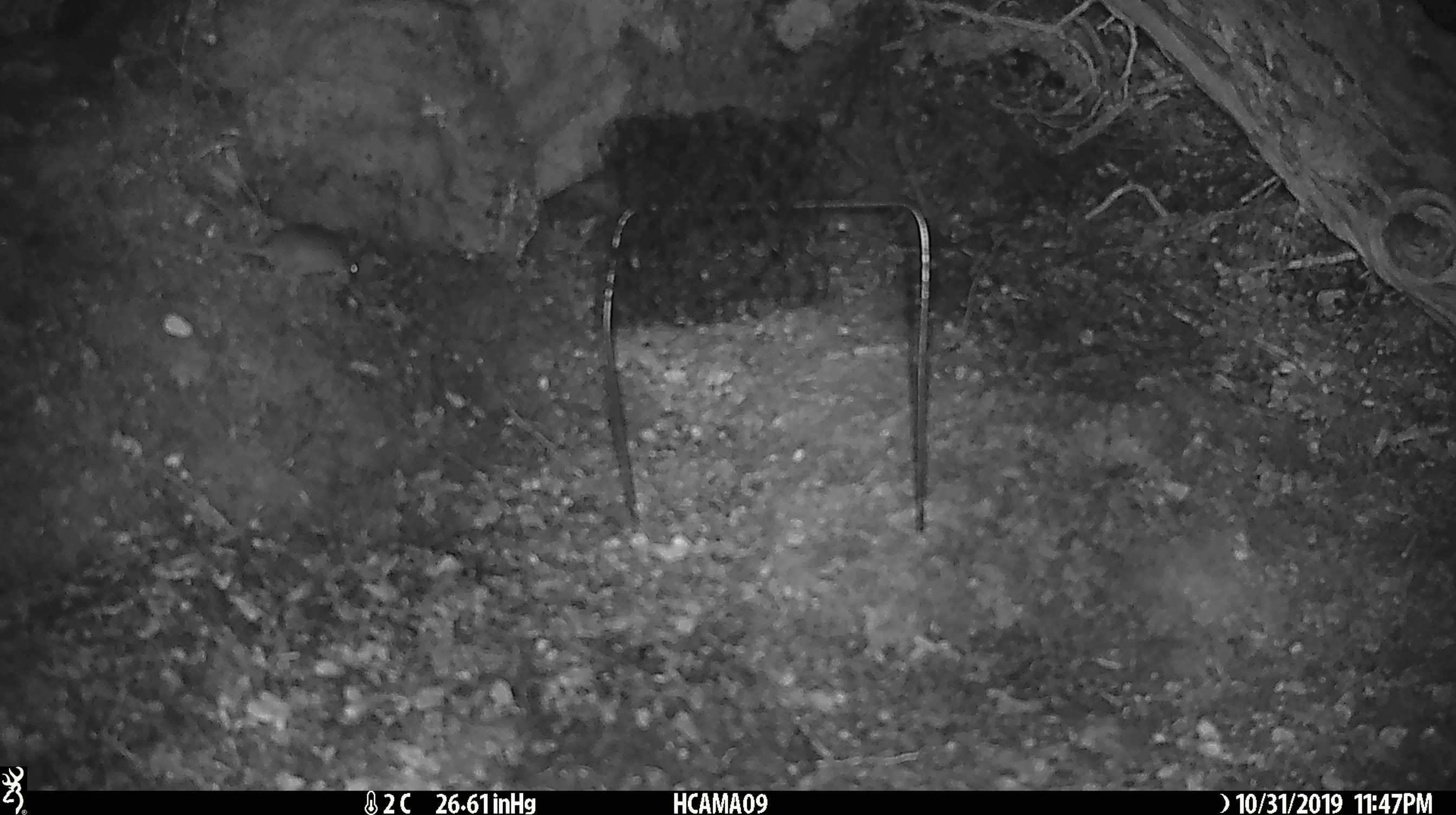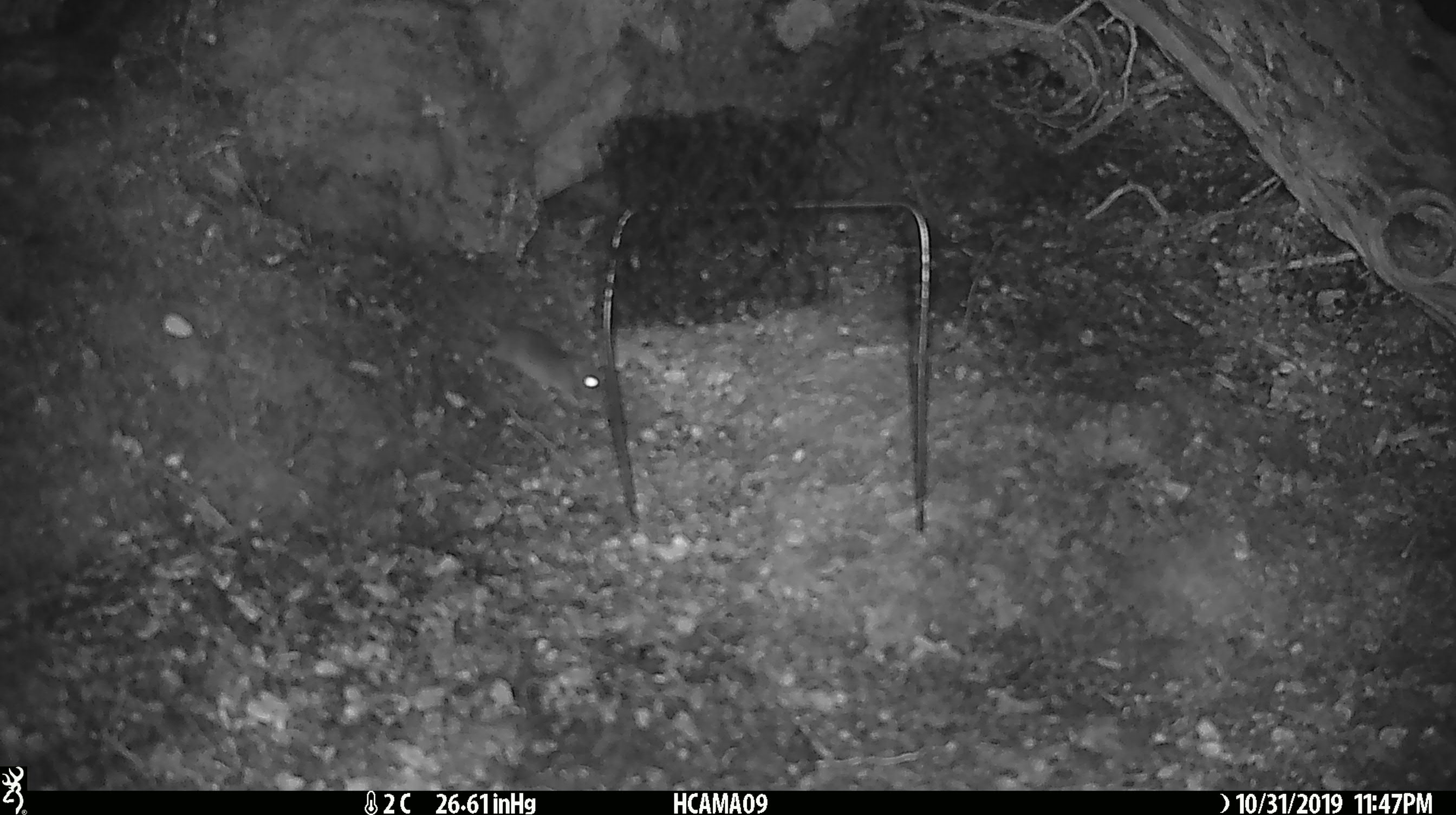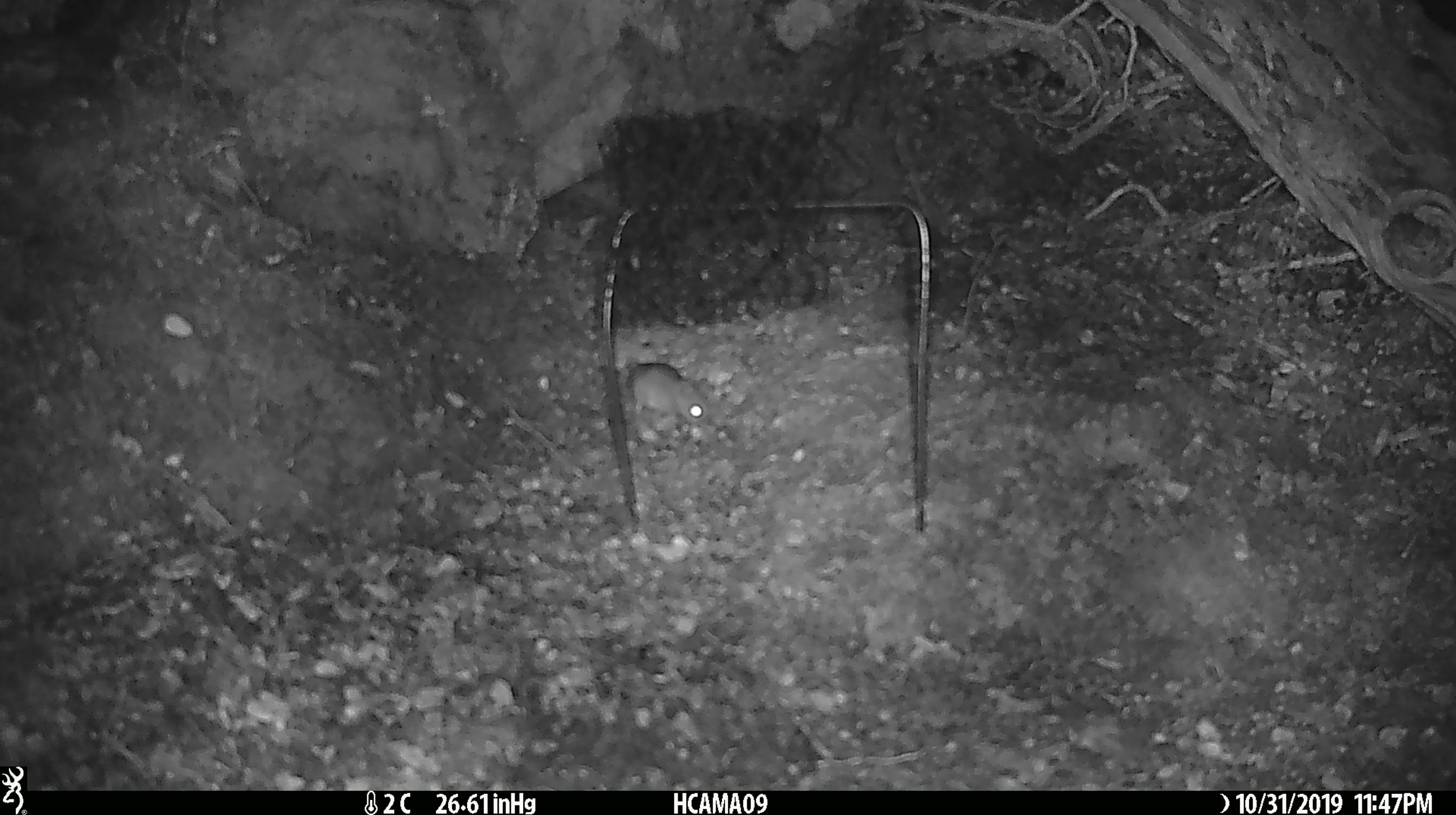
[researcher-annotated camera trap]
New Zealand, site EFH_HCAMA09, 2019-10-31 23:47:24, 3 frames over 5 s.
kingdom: Animalia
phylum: Chordata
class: Mammalia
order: Rodentia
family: Muridae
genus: Mus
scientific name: Mus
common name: mouse